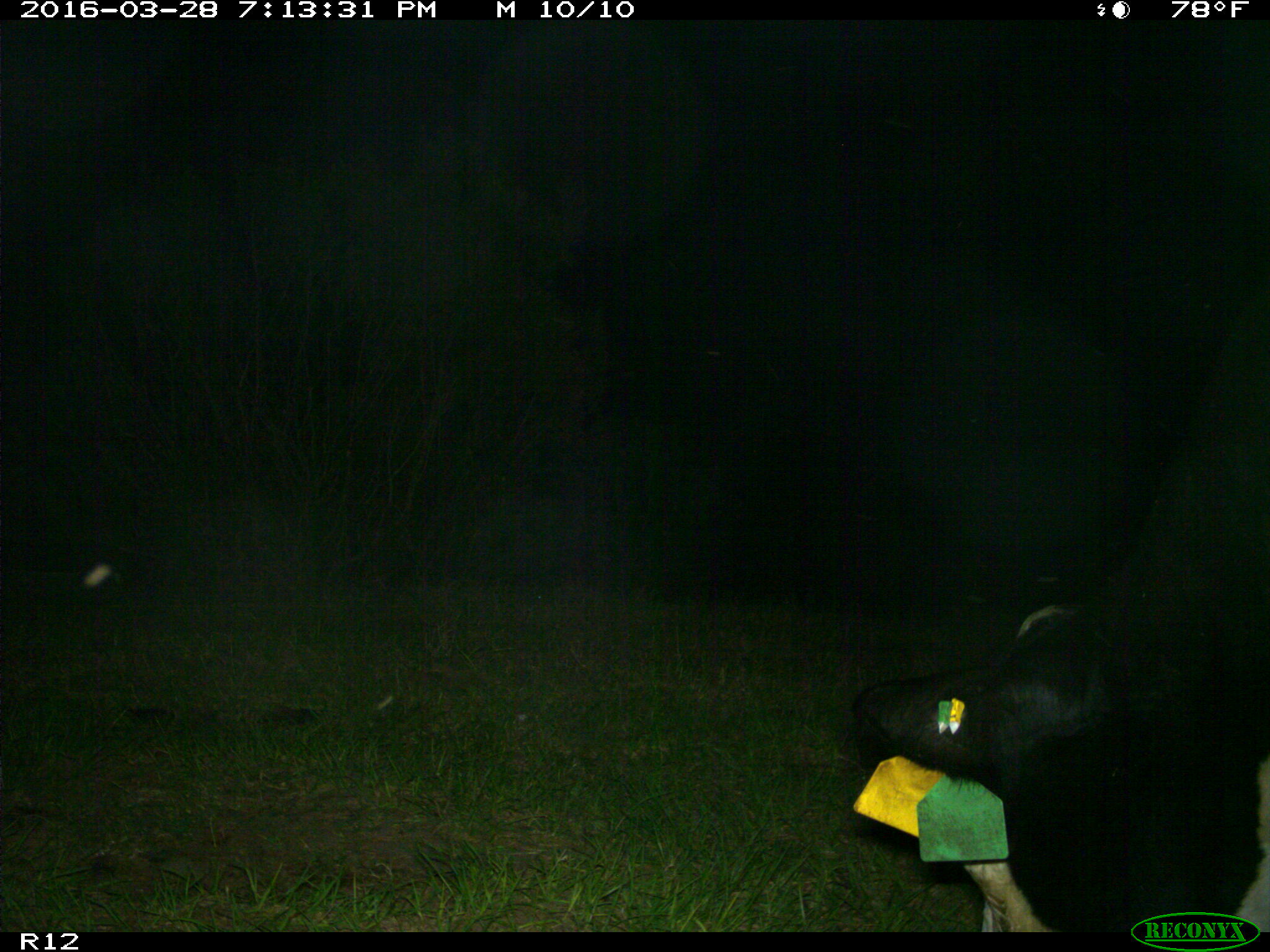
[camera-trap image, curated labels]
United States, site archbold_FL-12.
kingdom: Animalia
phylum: Chordata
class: Mammalia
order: Artiodactyla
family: Bovidae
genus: Bos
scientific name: Bos taurus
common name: domestic cow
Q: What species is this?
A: Bos taurus (domestic cow).